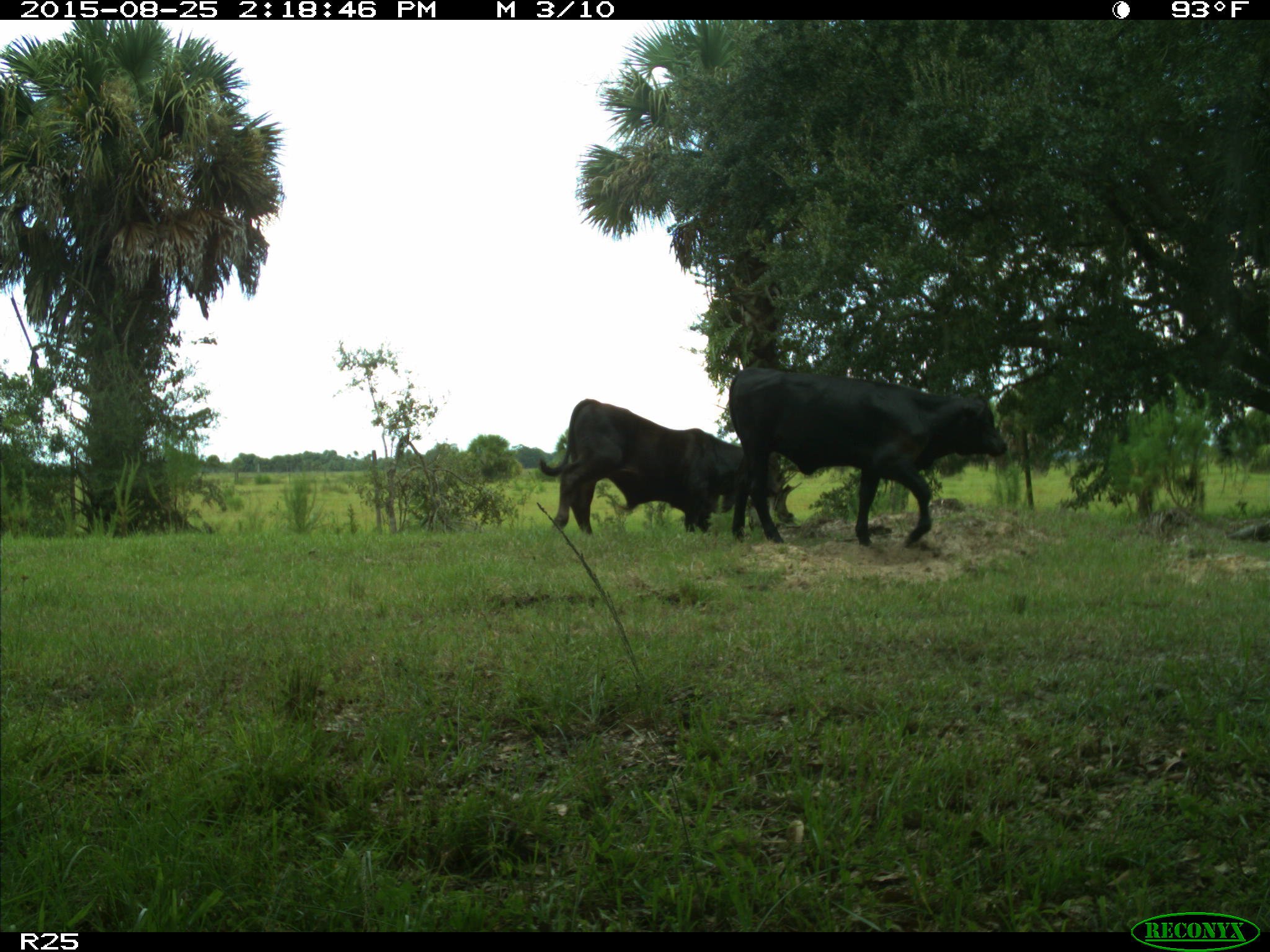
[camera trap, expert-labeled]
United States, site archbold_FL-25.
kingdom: Animalia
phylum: Chordata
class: Mammalia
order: Artiodactyla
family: Bovidae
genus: Bos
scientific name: Bos taurus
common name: domestic cow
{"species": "Bos taurus (domestic cow)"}